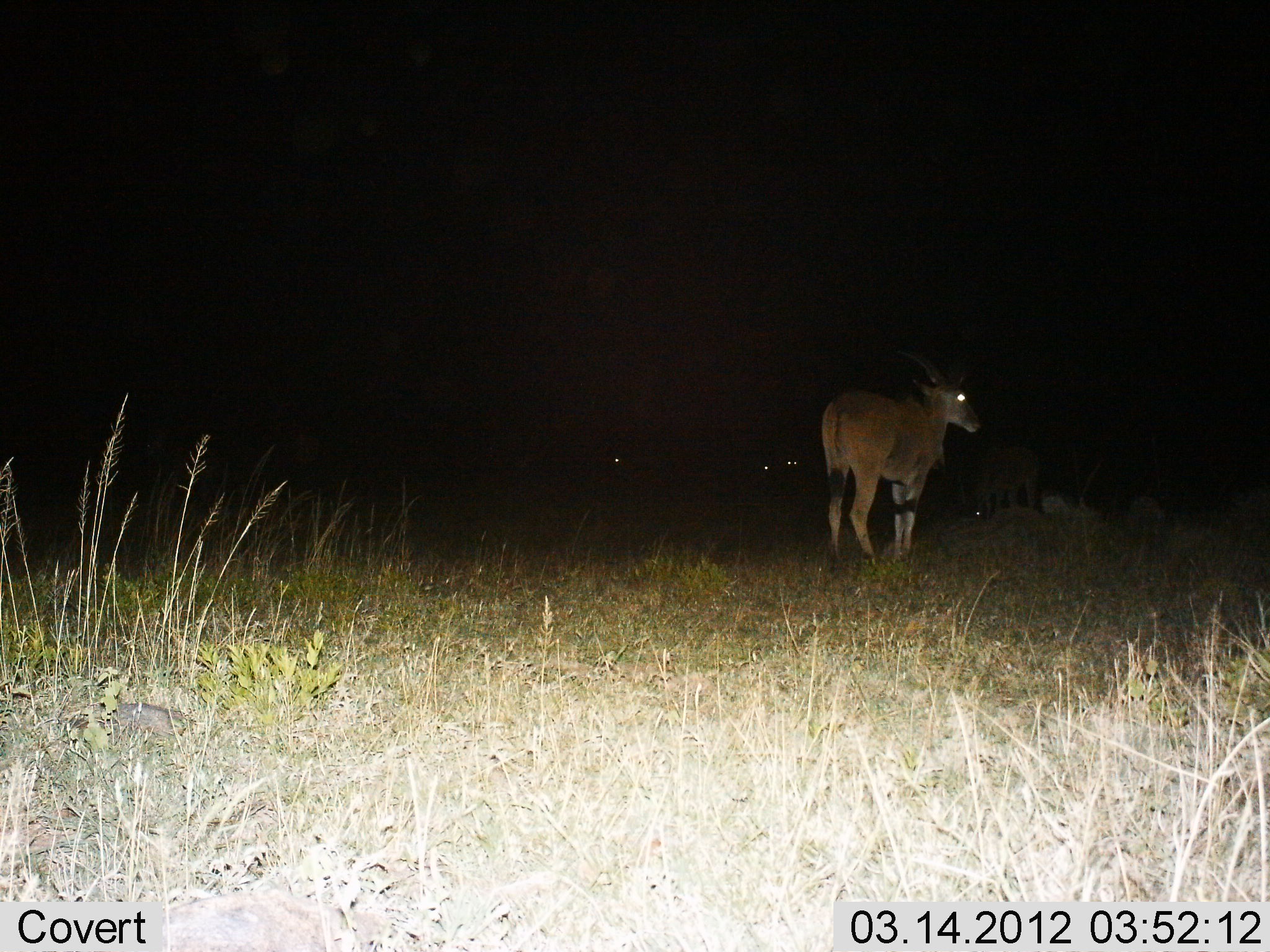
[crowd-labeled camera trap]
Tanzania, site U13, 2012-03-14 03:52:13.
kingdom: Animalia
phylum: Chordata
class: Mammalia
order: Artiodactyla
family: Bovidae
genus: Tragelaphus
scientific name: Tragelaphus oryx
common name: eland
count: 2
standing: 100%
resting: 13%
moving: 0%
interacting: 0%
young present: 0%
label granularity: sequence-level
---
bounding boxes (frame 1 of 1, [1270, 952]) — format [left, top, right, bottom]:
animal: [815, 362, 982, 566]